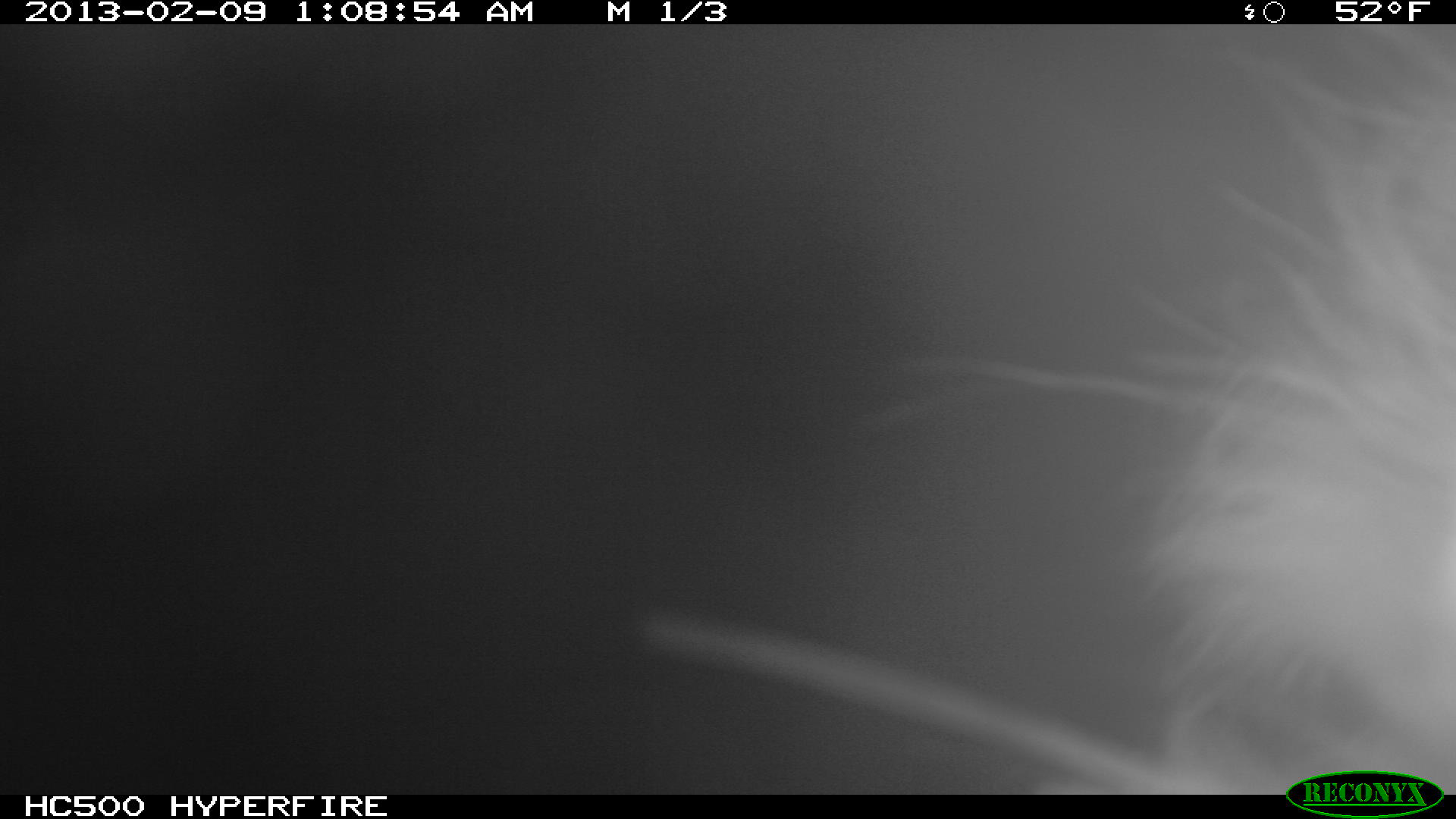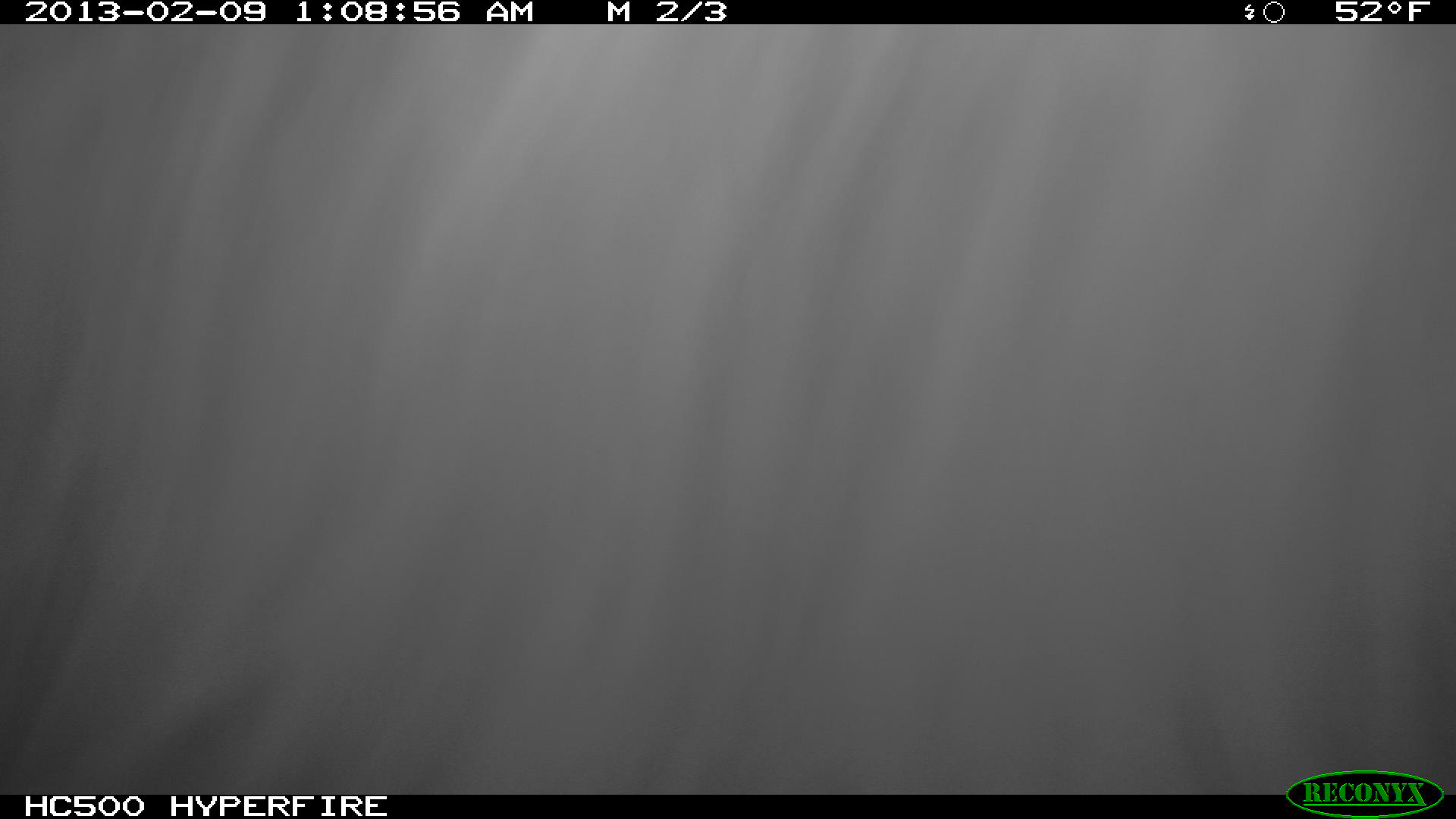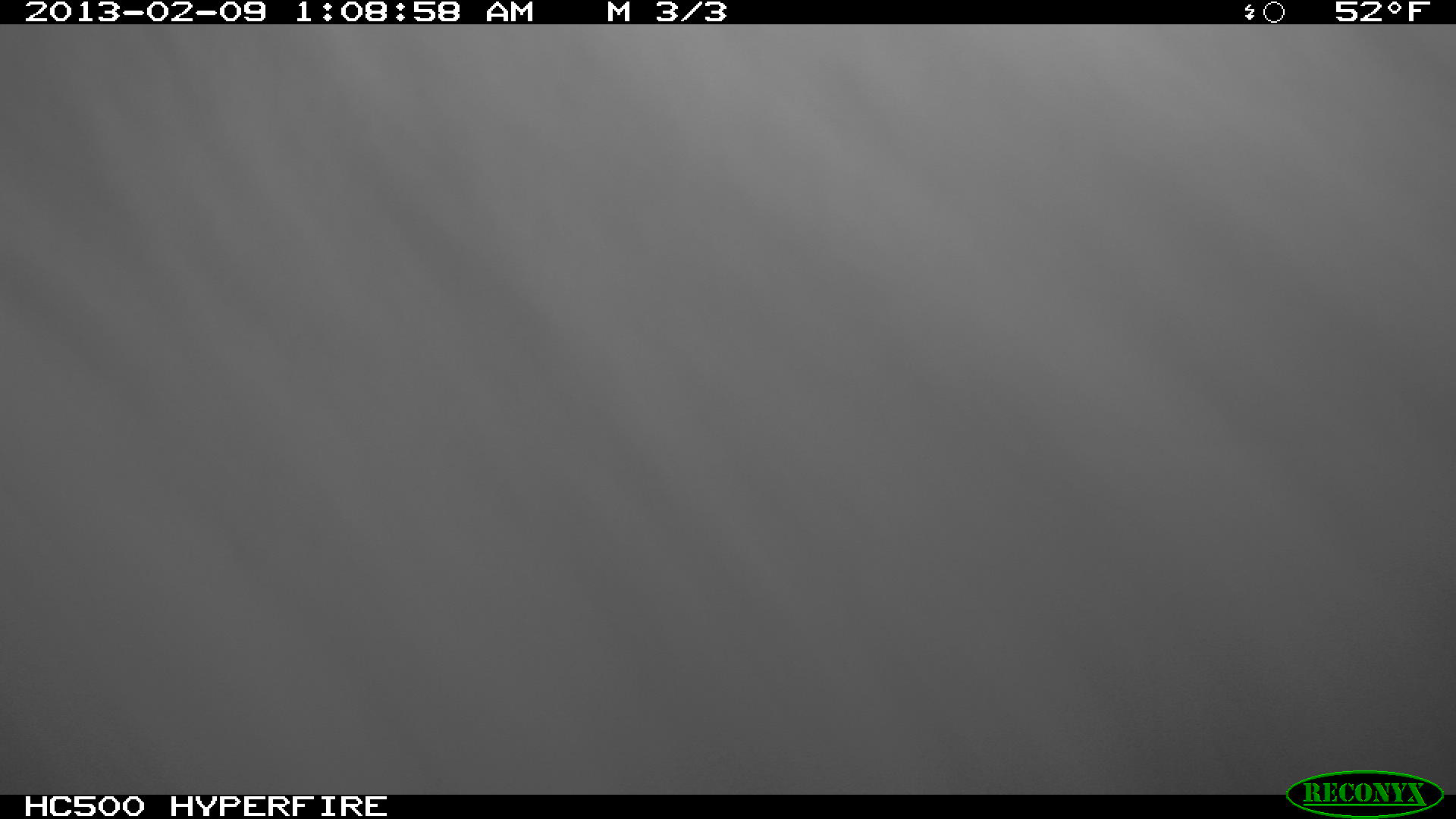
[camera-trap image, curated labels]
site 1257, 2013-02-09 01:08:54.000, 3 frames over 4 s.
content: unidentified animal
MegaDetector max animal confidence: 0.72